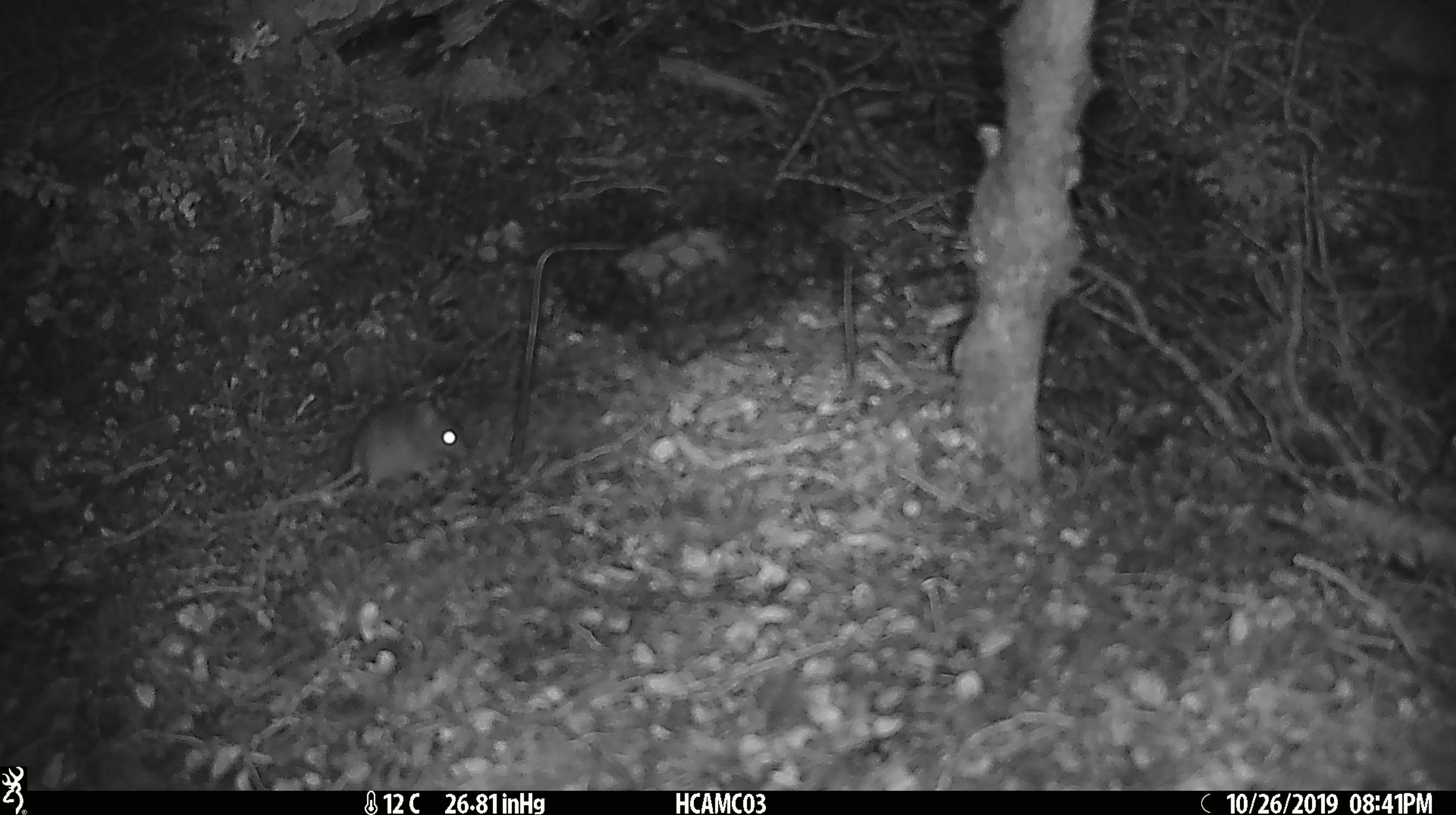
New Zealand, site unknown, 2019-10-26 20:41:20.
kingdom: Animalia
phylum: Chordata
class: Mammalia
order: Rodentia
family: Muridae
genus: Mus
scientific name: Mus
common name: mouse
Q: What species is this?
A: Mouse (Mus).